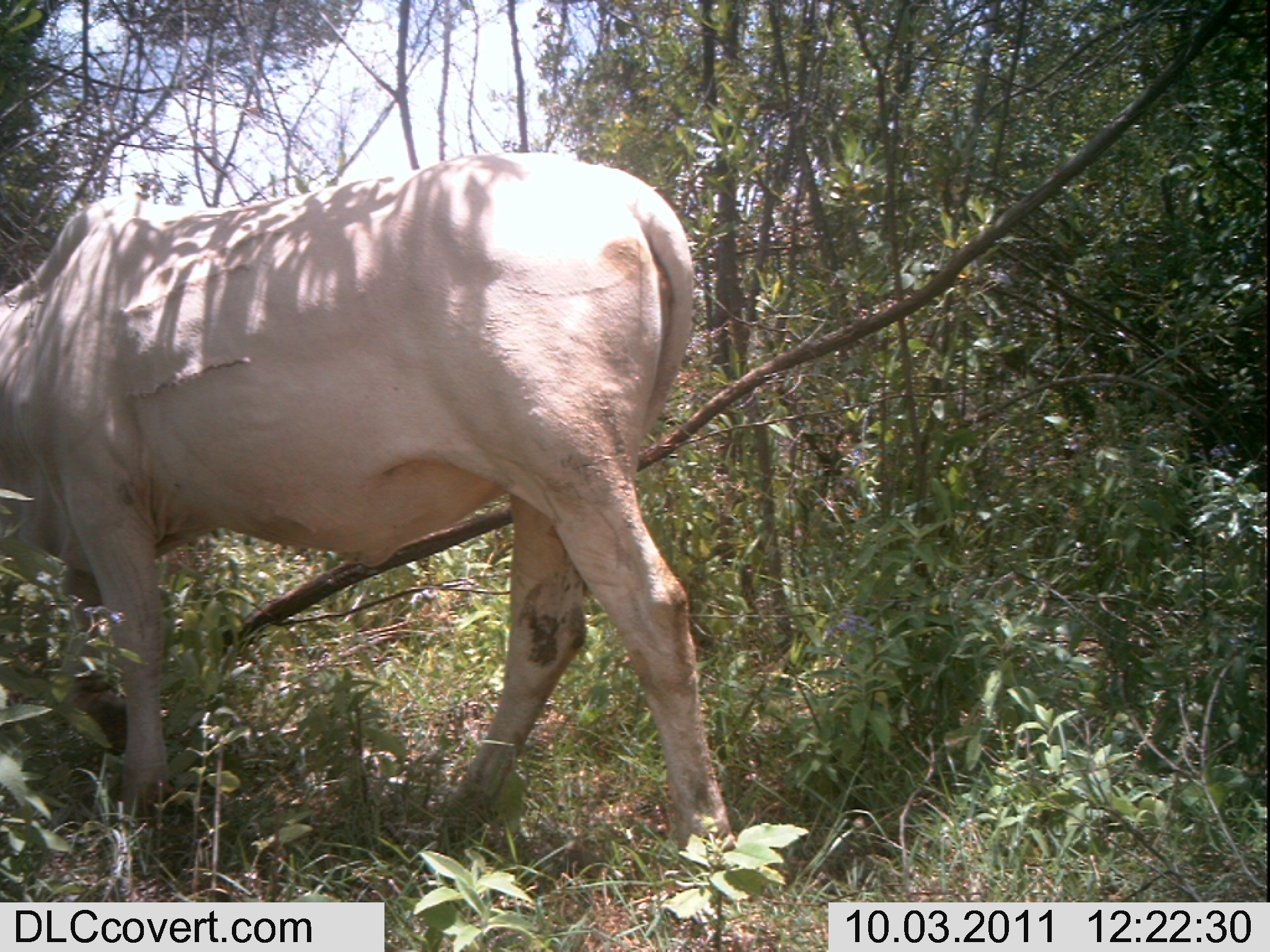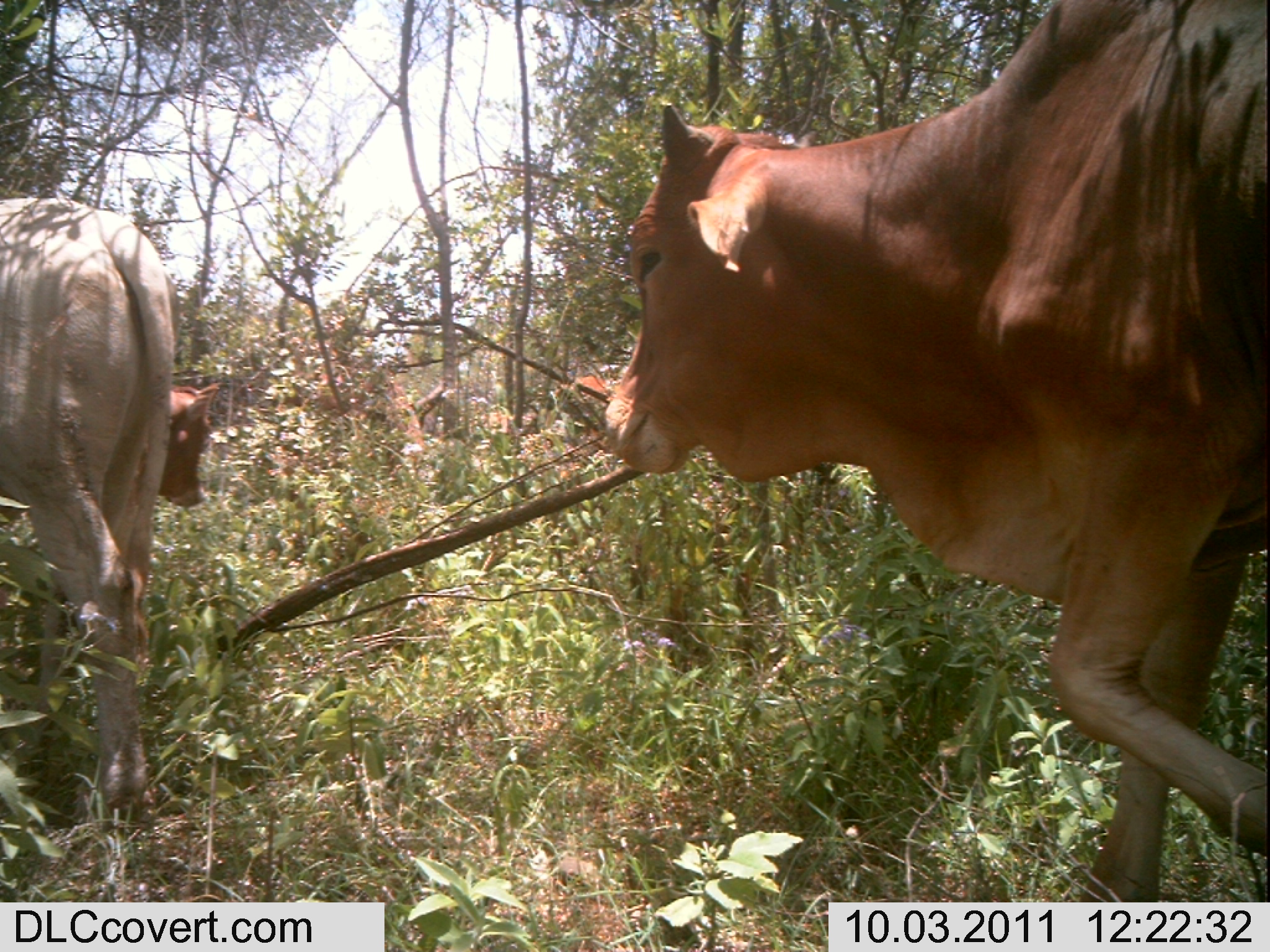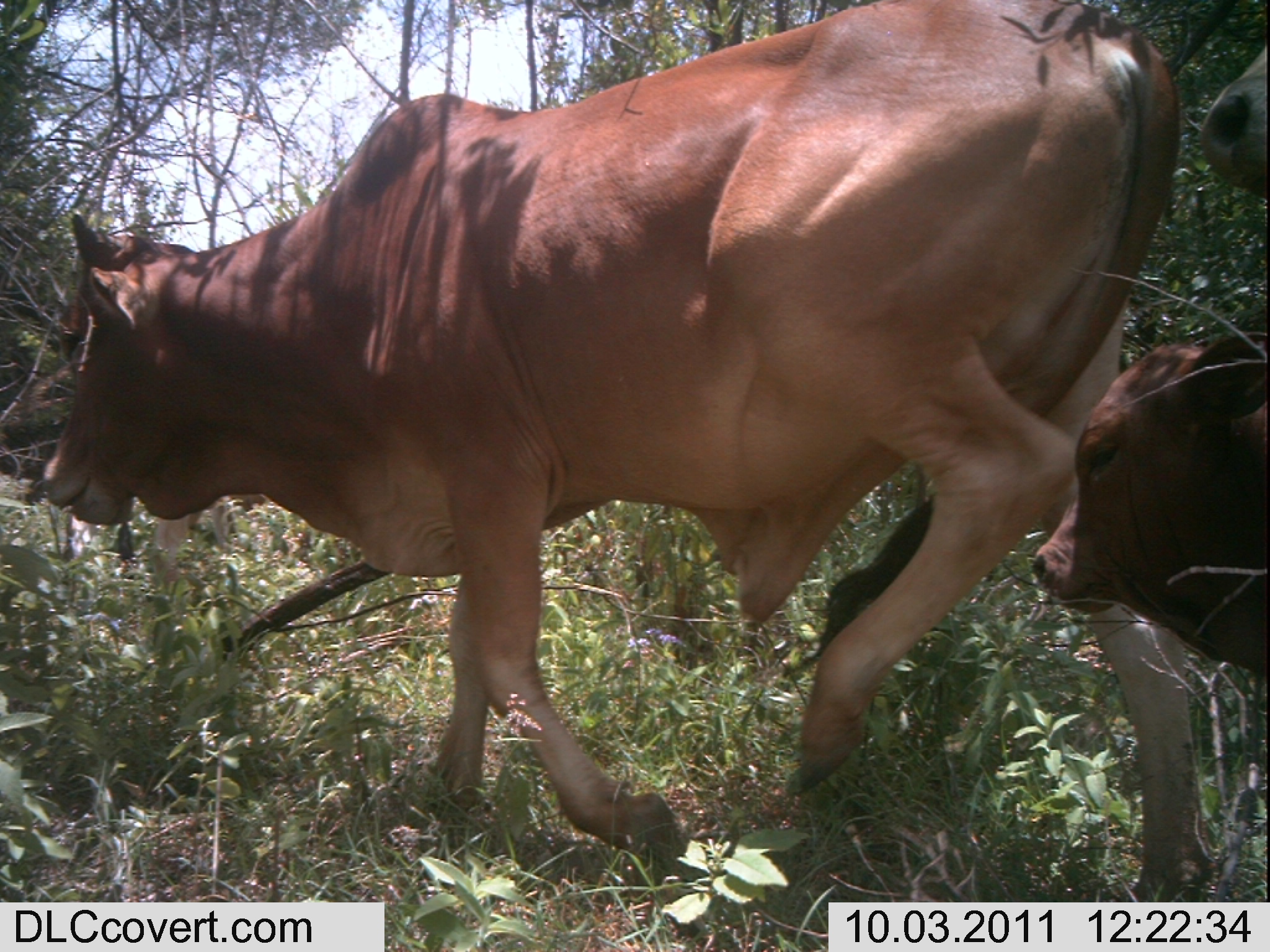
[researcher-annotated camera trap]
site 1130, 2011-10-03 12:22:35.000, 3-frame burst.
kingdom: Animalia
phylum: Chordata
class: Mammalia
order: Artiodactyla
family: Bovidae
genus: Bos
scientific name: Bos taurus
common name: domestic cattle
Bos taurus (domestic cattle), count 1.